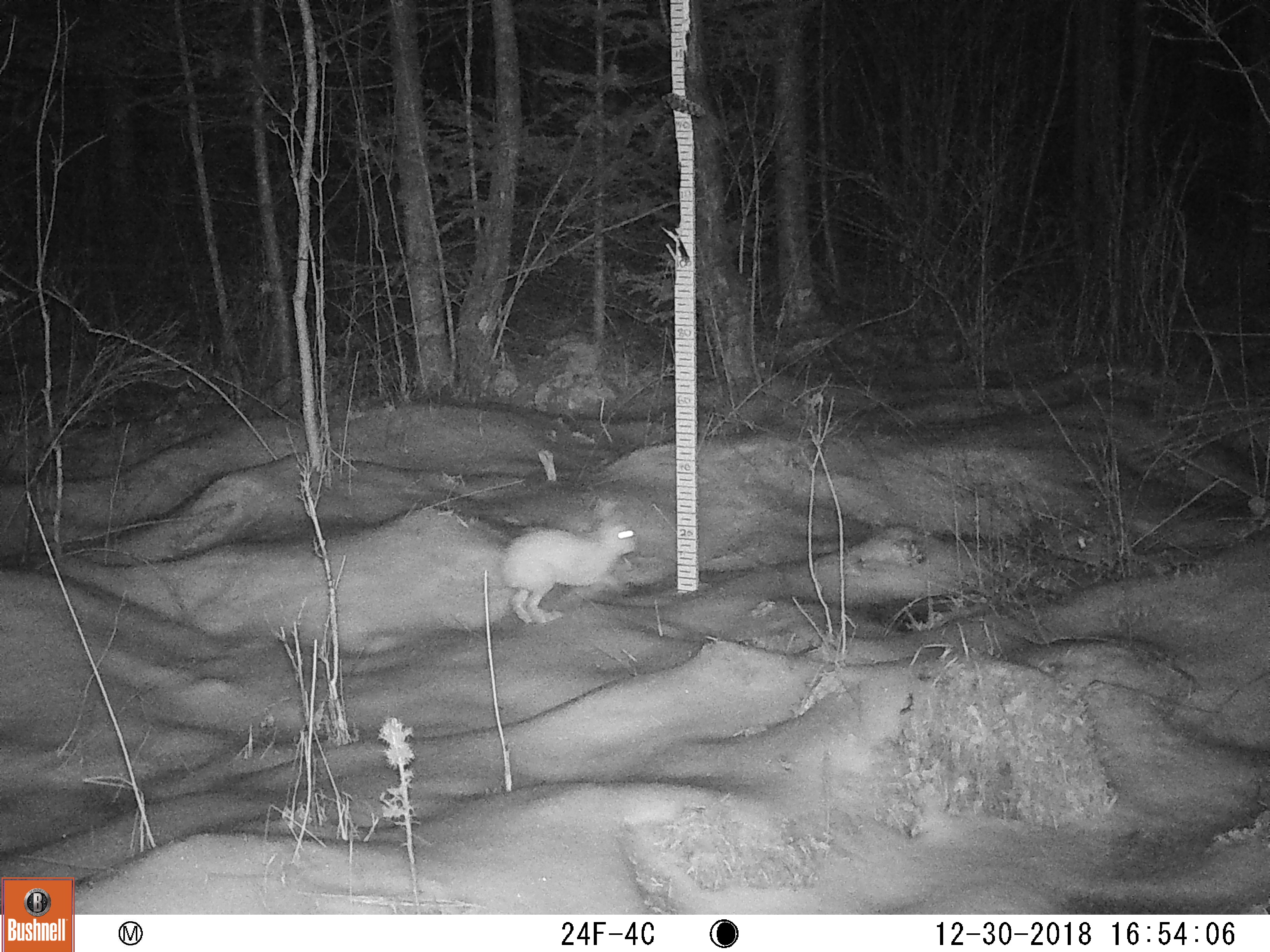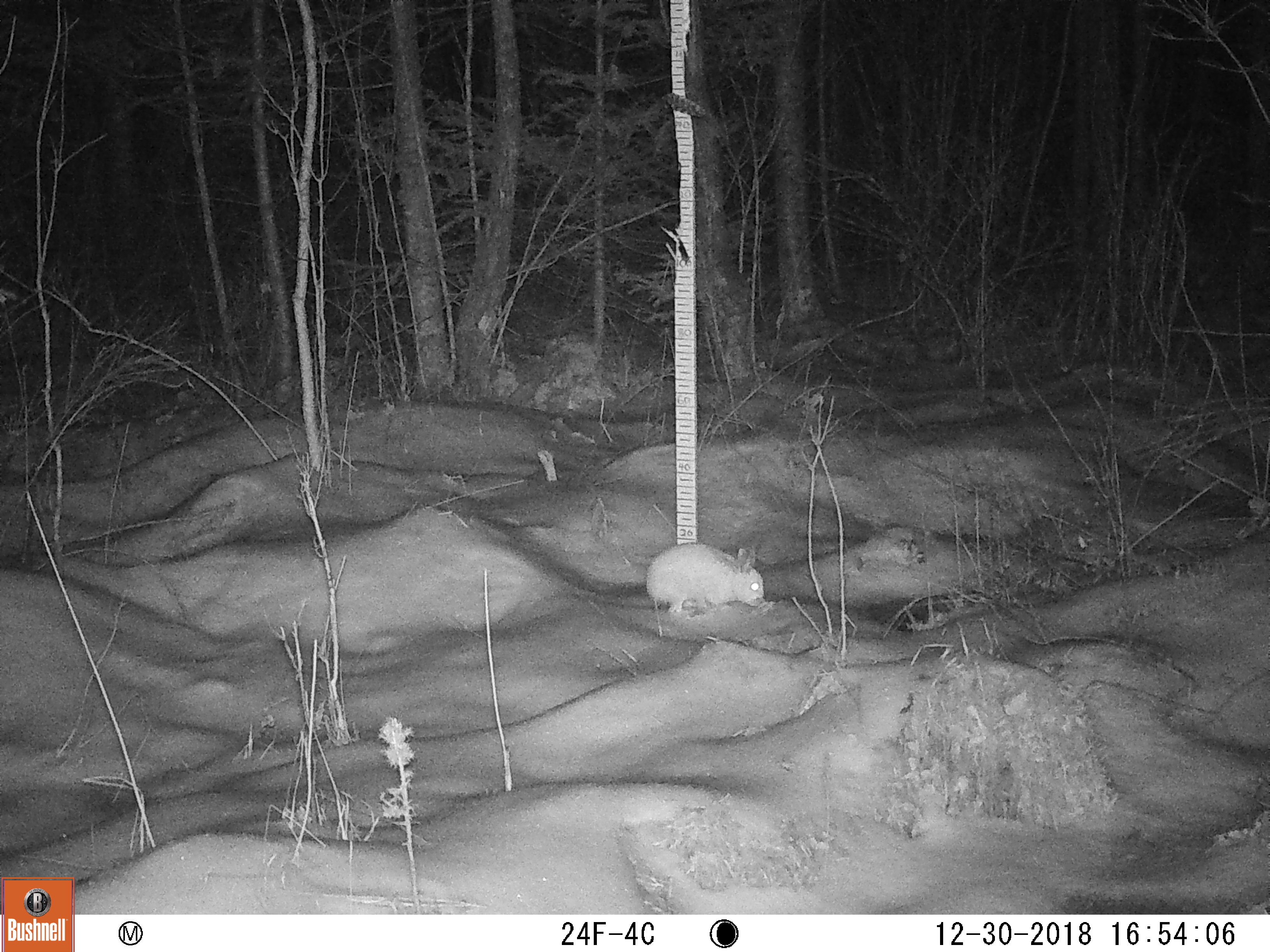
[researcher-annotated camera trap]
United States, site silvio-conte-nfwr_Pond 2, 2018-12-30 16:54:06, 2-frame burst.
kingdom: Animalia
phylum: Chordata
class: Mammalia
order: Lagomorpha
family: Leporidae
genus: Lepus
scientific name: Lepus americanus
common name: snowshoe hare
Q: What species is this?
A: Snowshoe hare (Lepus americanus).